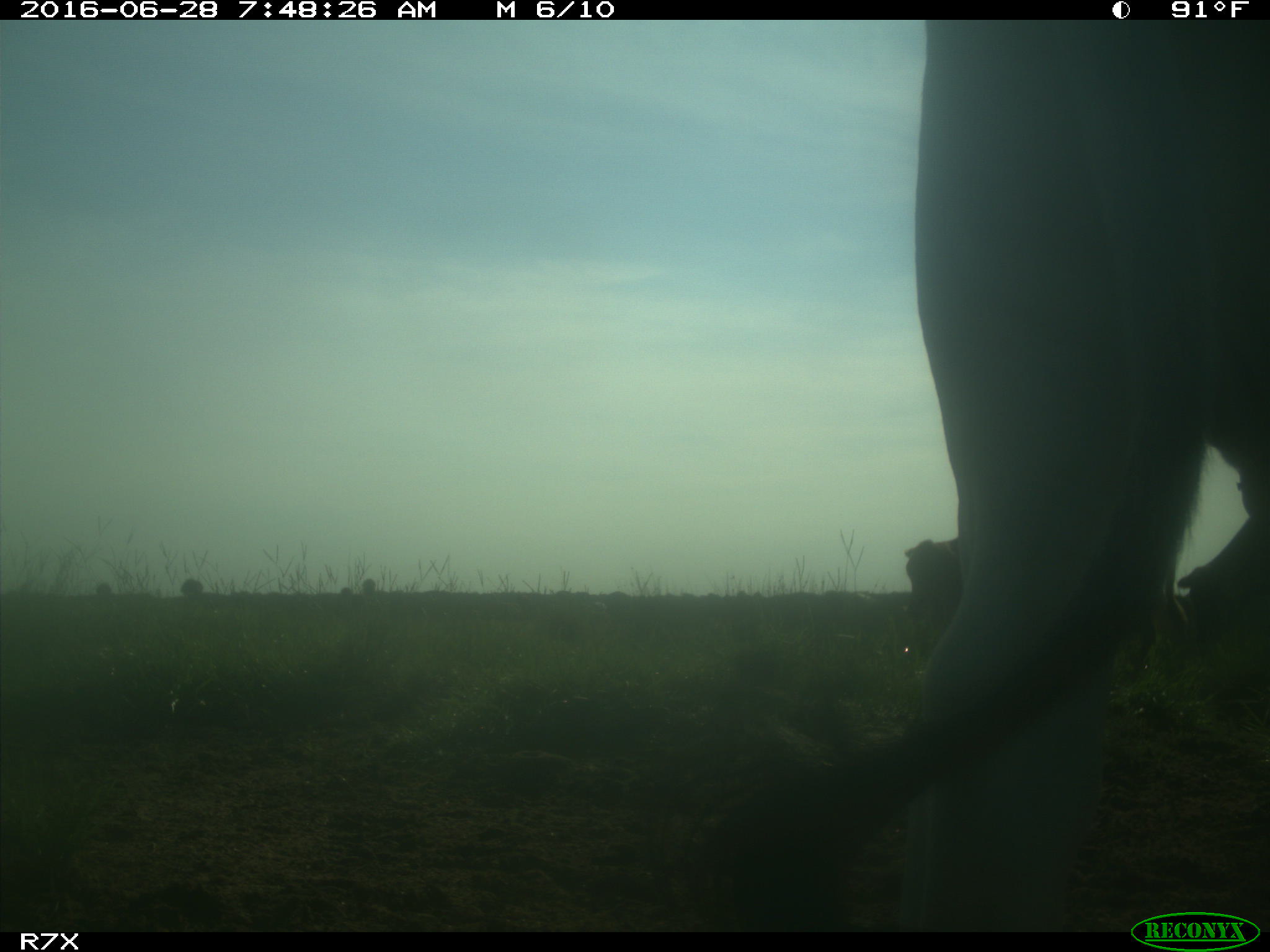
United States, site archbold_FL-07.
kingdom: Animalia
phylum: Chordata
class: Mammalia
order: Artiodactyla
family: Bovidae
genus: Bos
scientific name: Bos taurus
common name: domestic cow